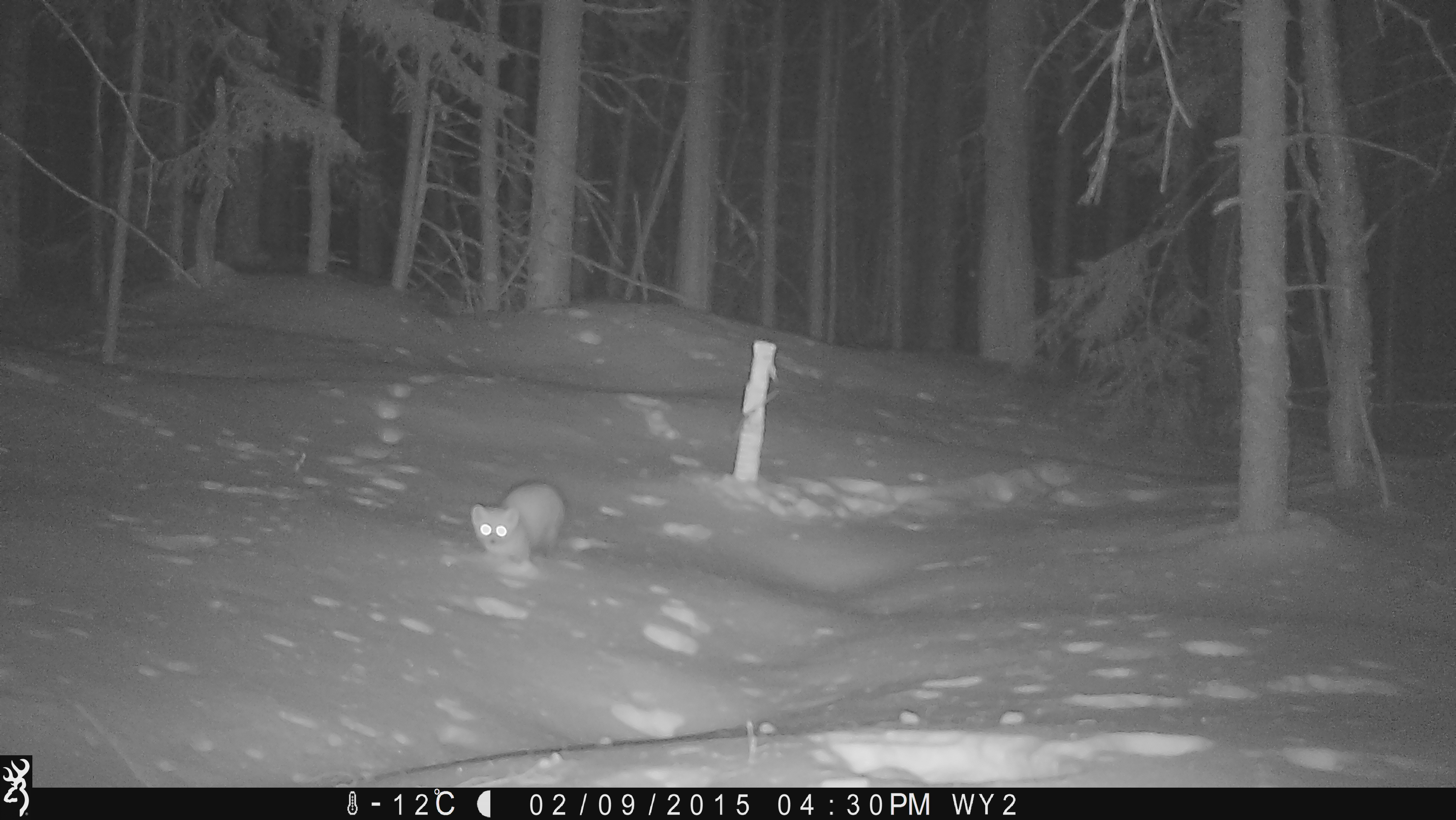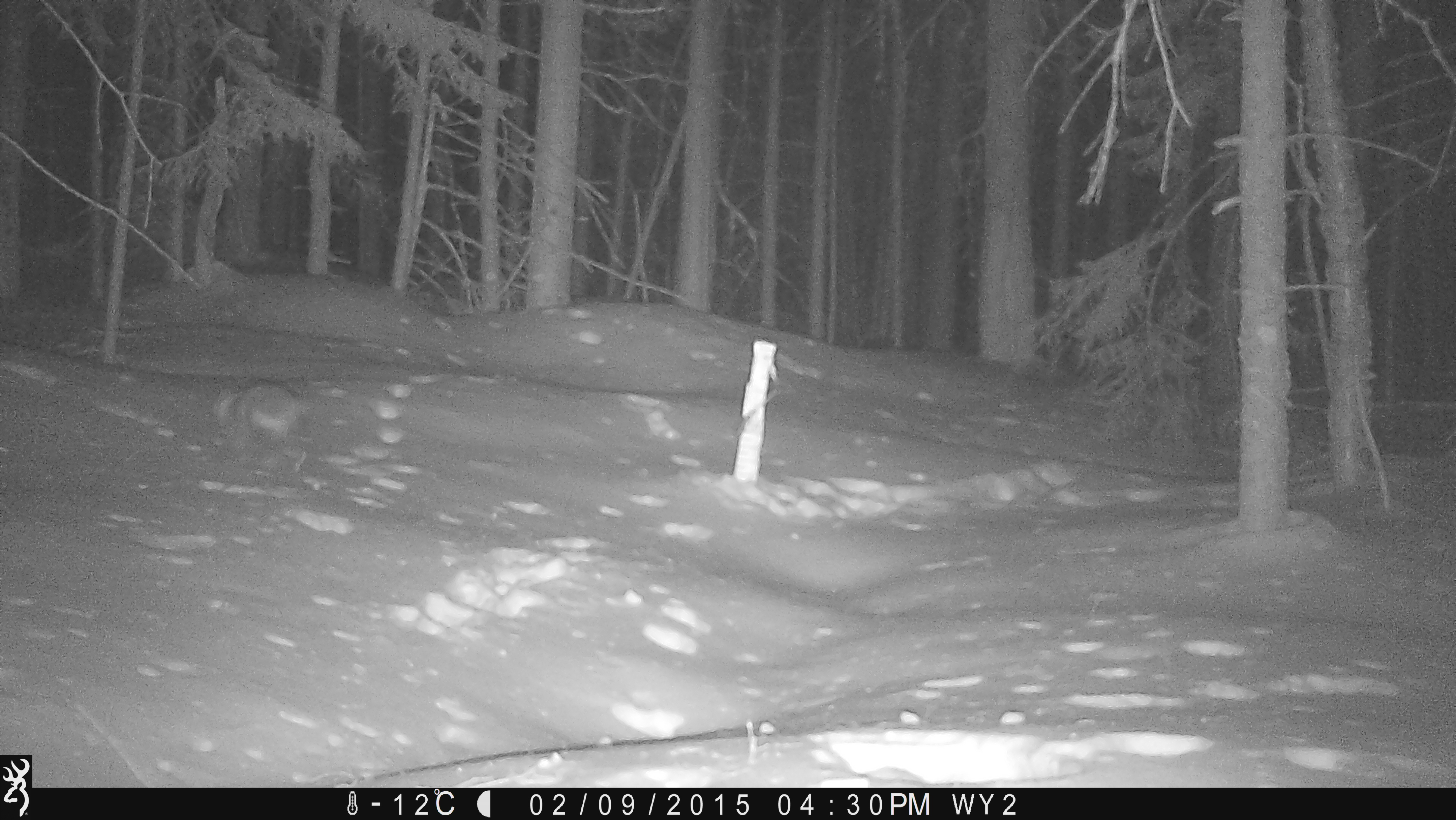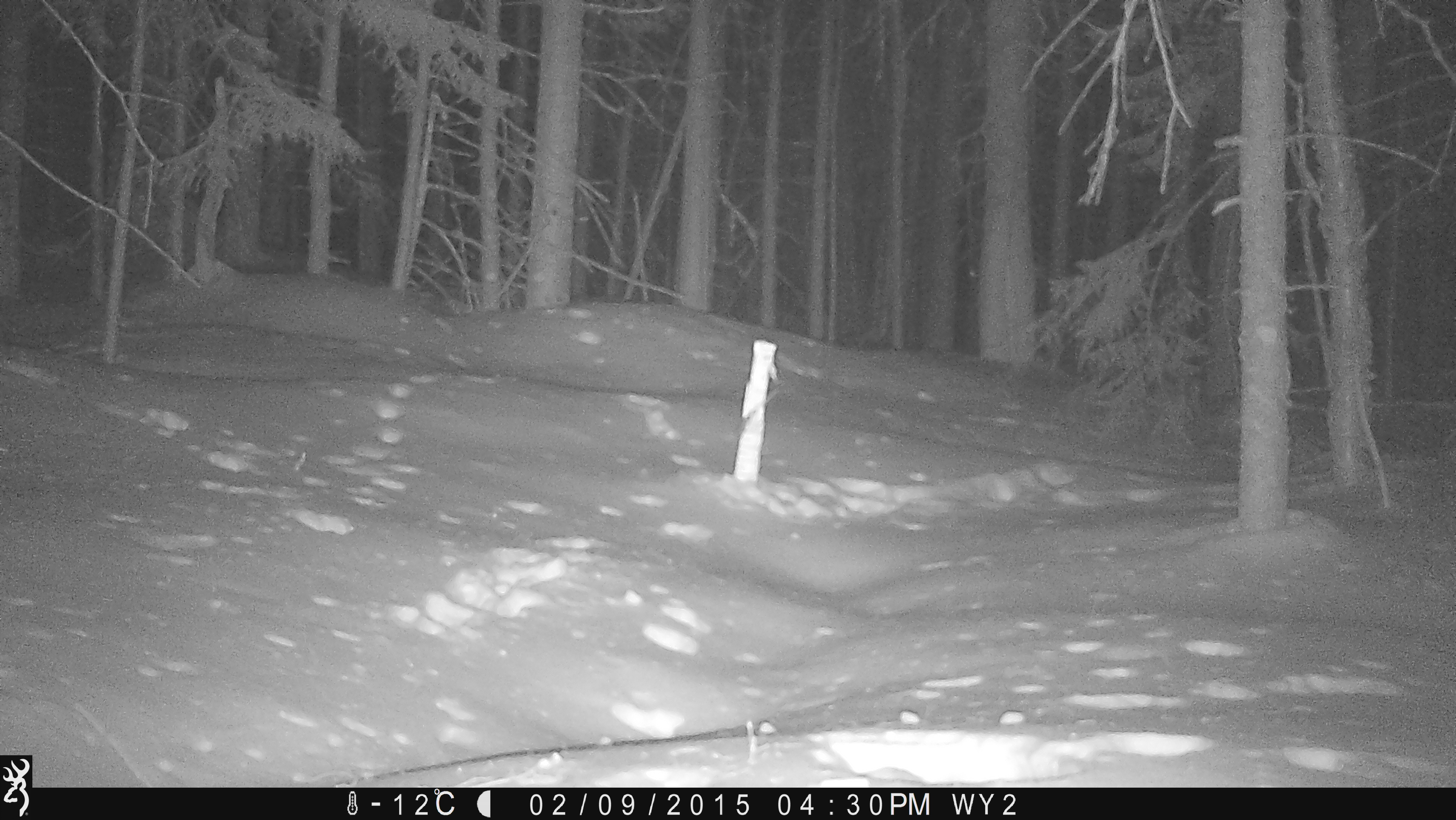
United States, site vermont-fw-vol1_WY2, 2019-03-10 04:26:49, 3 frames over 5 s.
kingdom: Animalia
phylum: Chordata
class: Mammalia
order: Carnivora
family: Mustelidae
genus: Martes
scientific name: Martes americana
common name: american marten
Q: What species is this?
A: American marten (Martes americana).